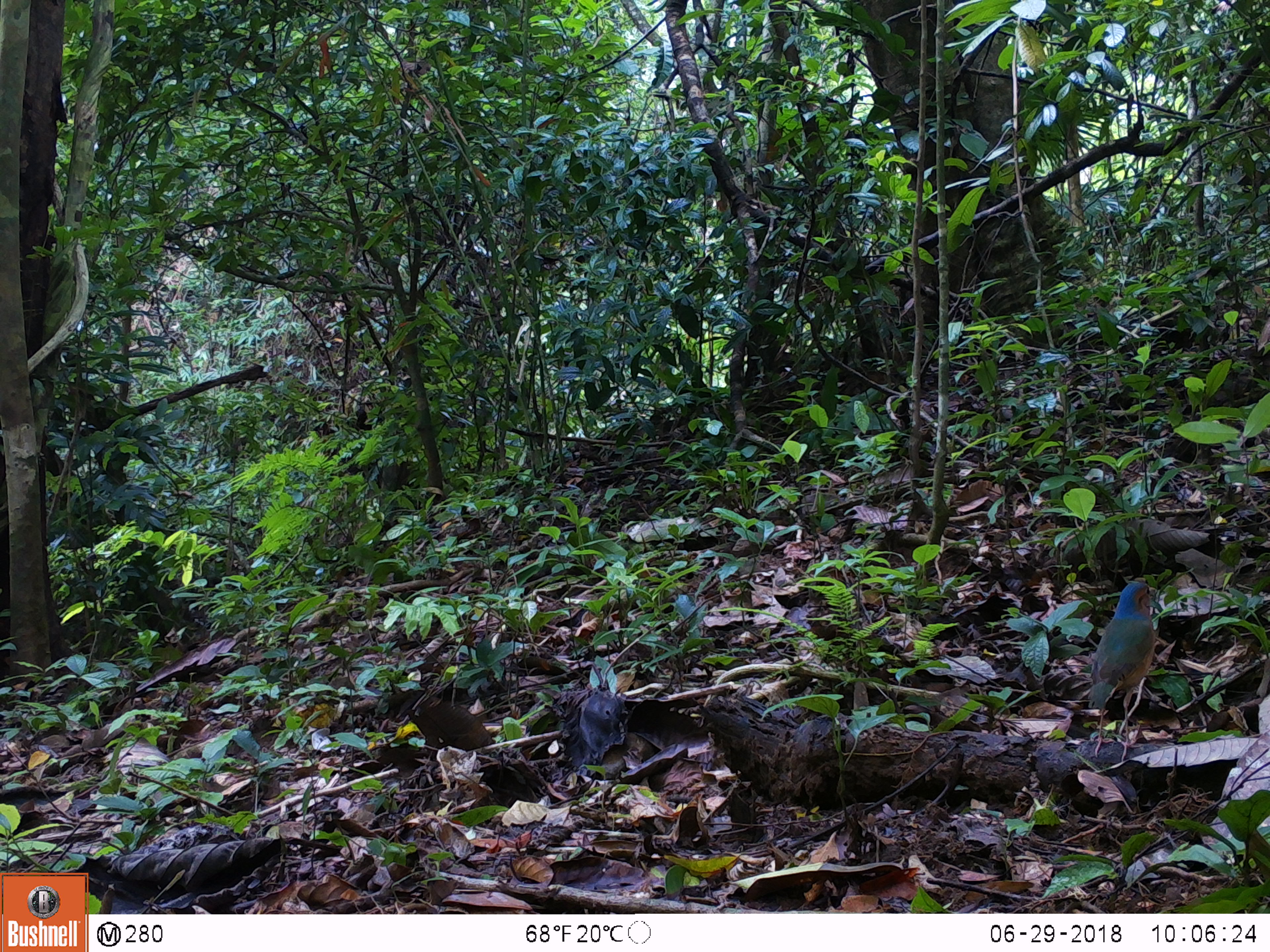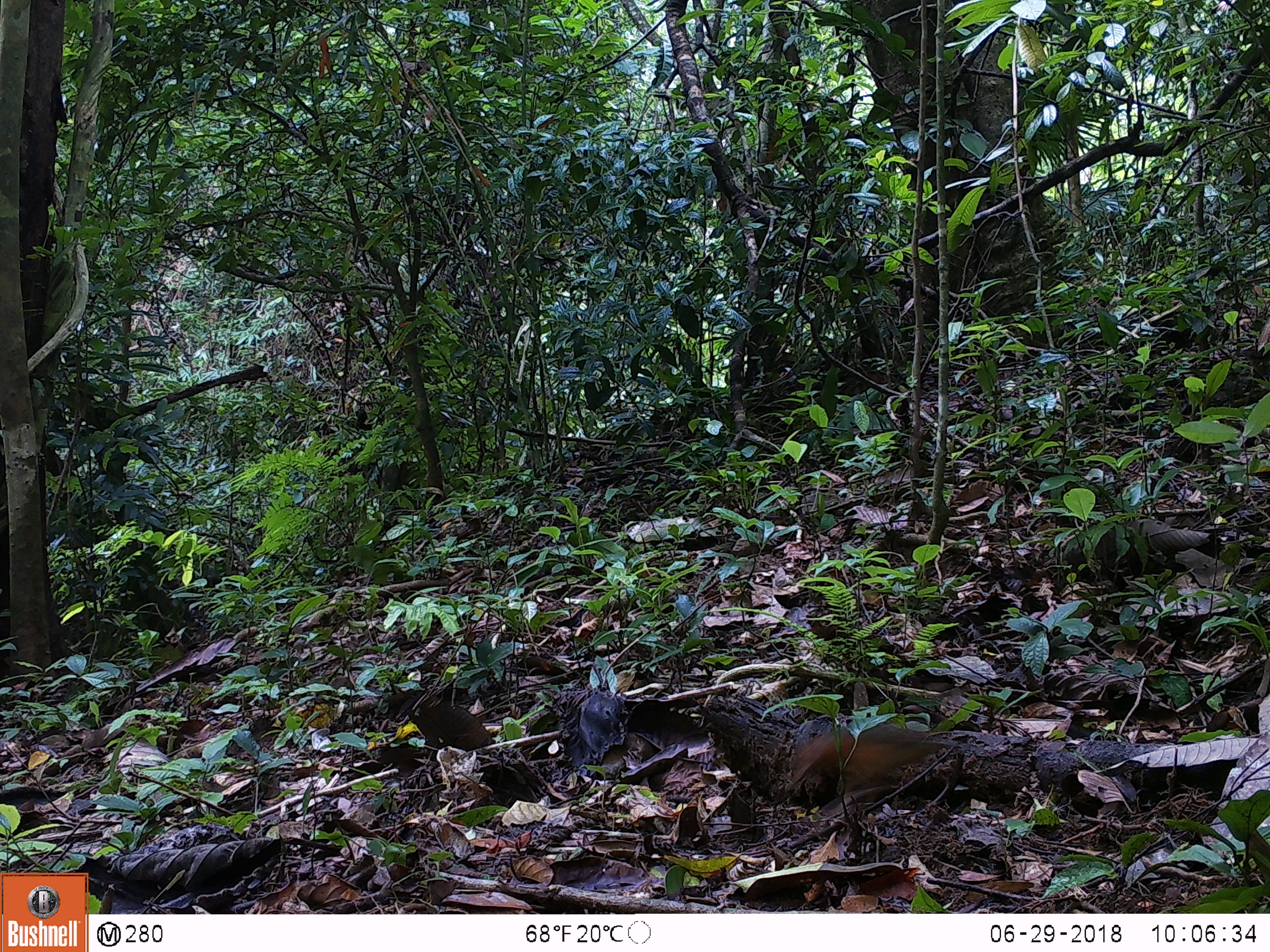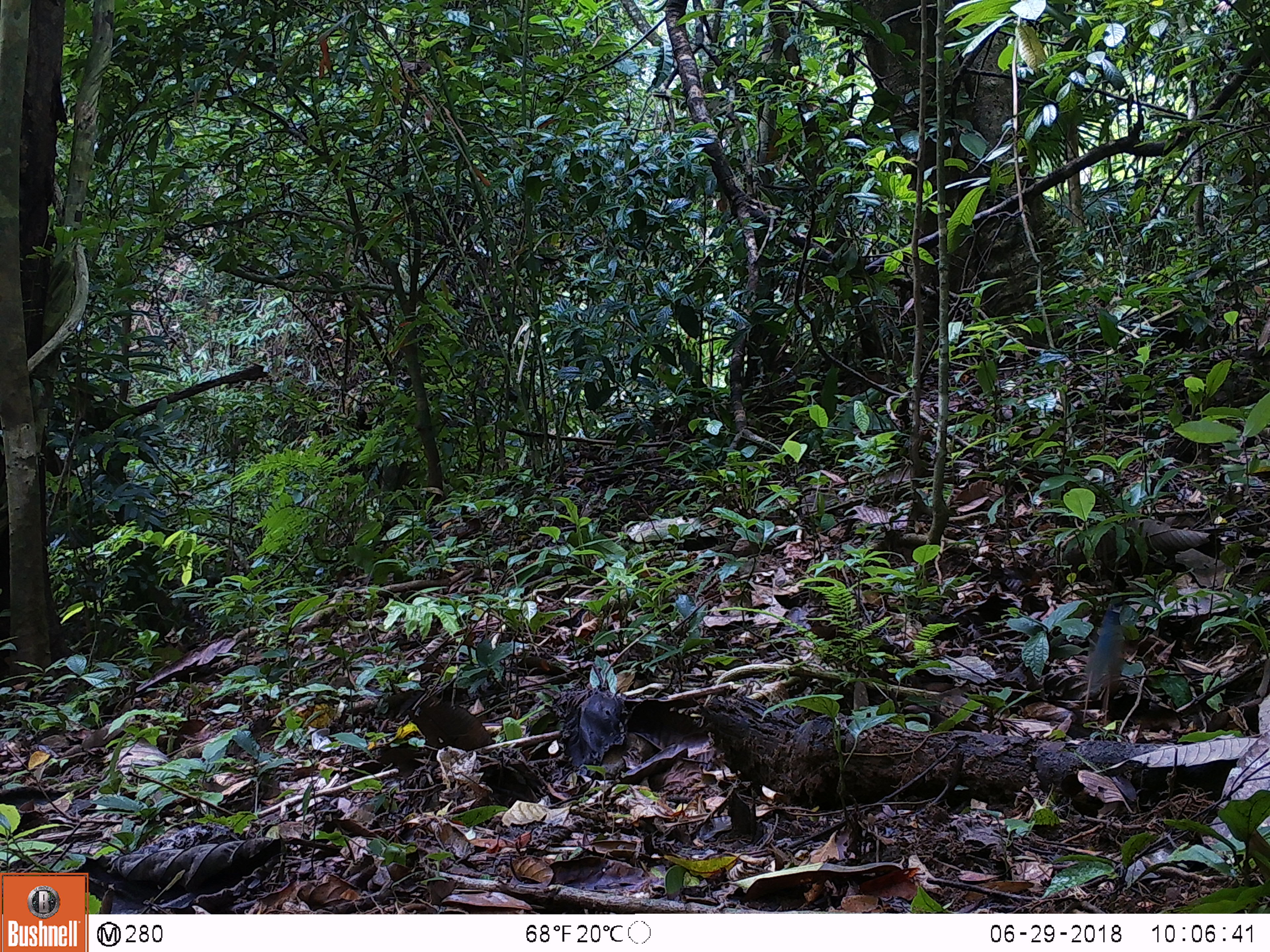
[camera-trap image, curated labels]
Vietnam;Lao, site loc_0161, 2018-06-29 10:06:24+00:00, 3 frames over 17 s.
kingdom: Animalia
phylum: Chordata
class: Aves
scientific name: Aves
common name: bird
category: unidentified bird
Unidentified bird (bird) (Aves). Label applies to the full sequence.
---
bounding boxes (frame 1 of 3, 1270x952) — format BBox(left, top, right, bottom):
unidentified bird: BBox(1087, 580, 1156, 763)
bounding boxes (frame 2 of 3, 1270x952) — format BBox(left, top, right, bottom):
unidentified bird: BBox(788, 723, 961, 817)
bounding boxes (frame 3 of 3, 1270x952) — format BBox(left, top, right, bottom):
unidentified bird: BBox(1082, 603, 1125, 726)